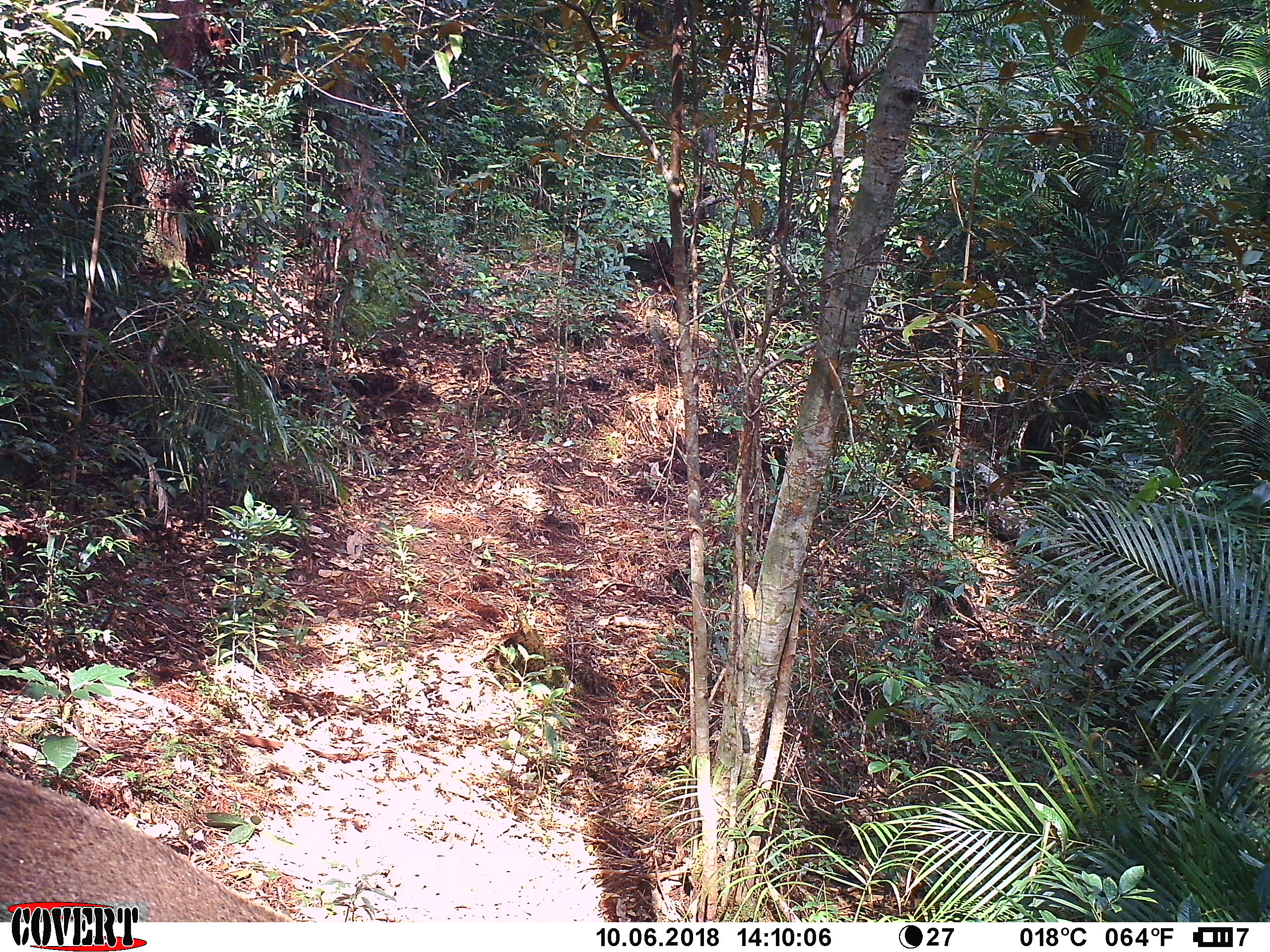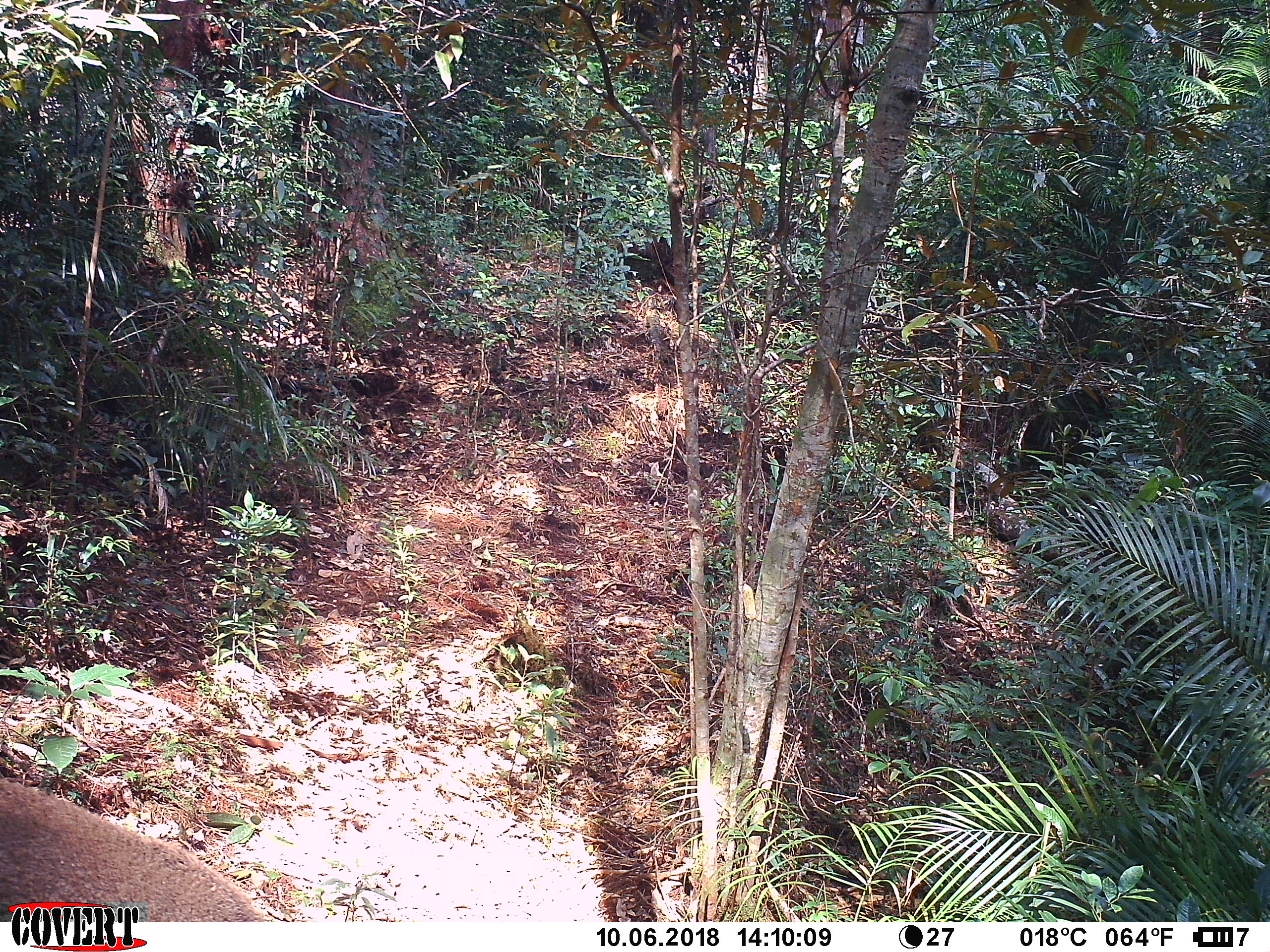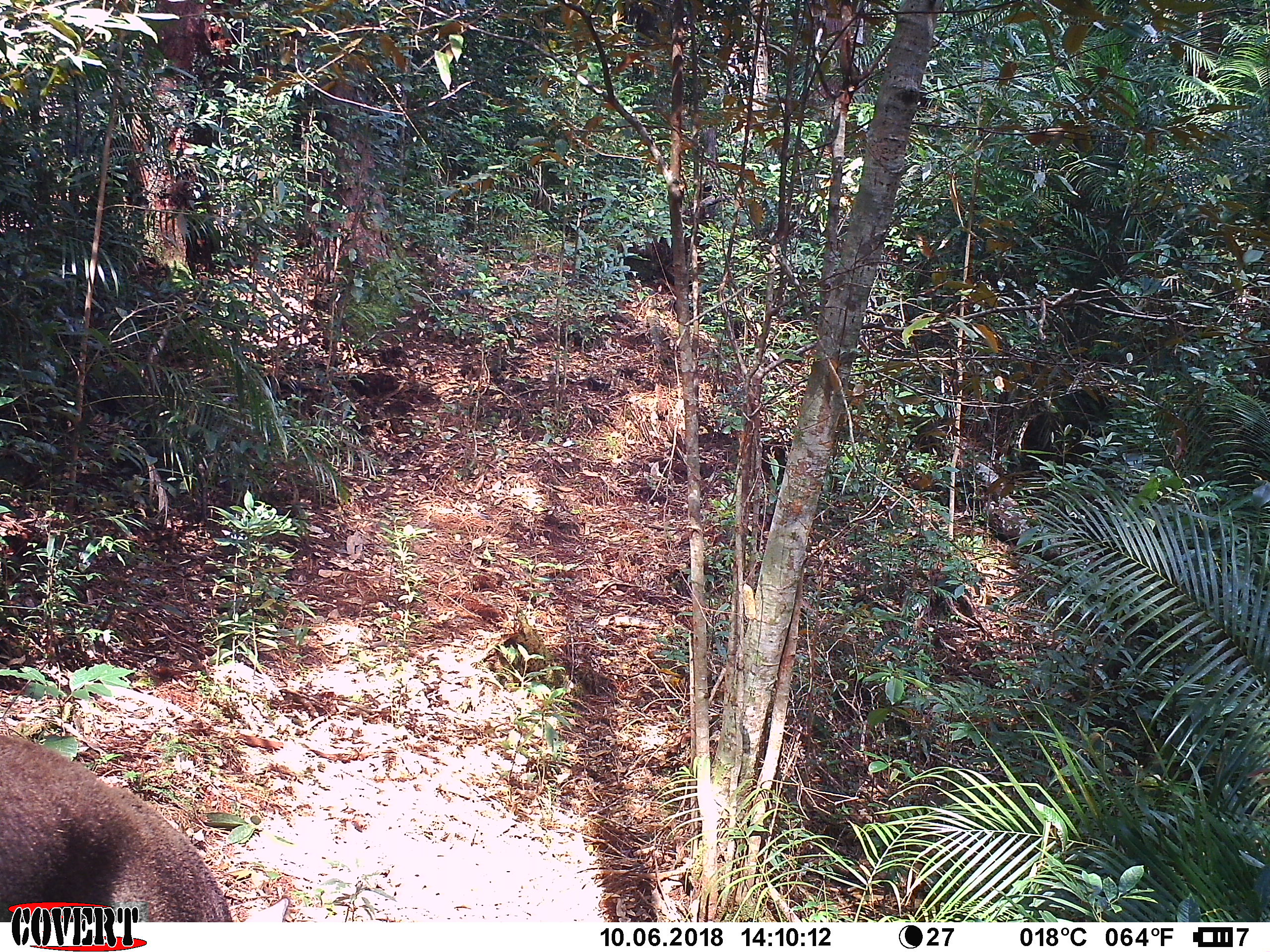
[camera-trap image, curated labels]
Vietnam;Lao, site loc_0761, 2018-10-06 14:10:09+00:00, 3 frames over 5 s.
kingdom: Animalia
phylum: Chordata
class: Mammalia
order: Artiodactyla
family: Suidae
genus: Sus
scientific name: Sus scrofa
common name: eurasian wild pig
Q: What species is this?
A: Eurasian wild pig (Sus scrofa).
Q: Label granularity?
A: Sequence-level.